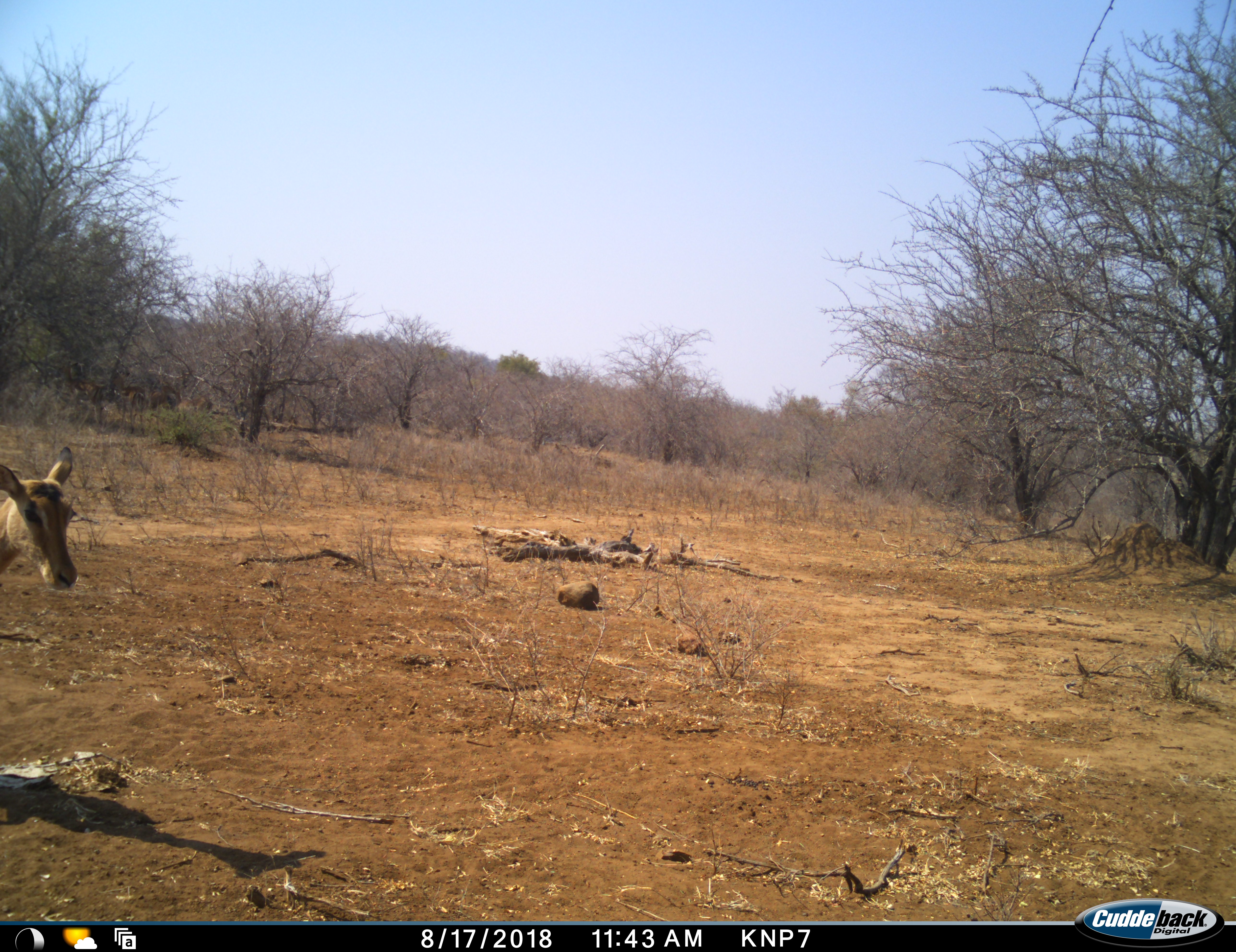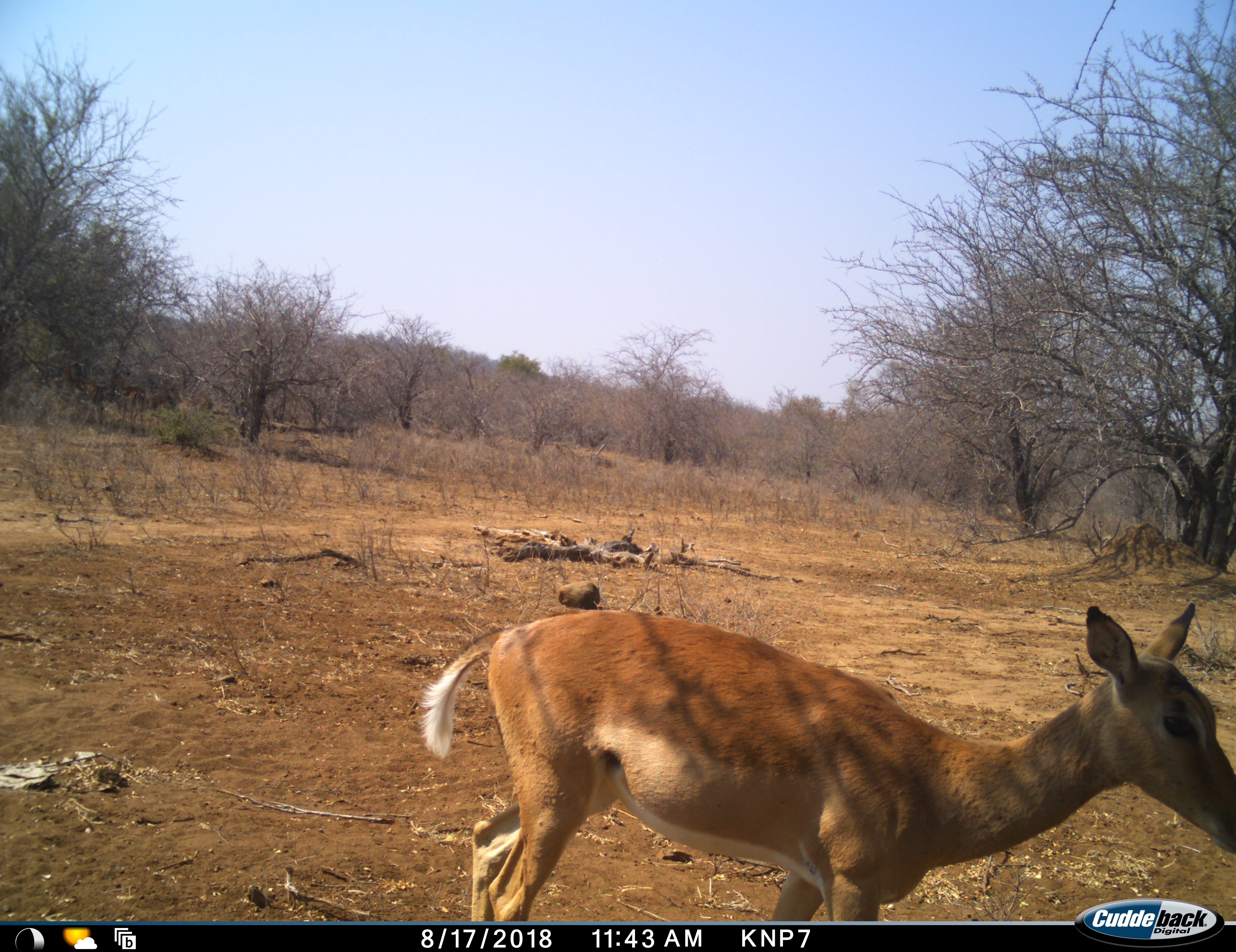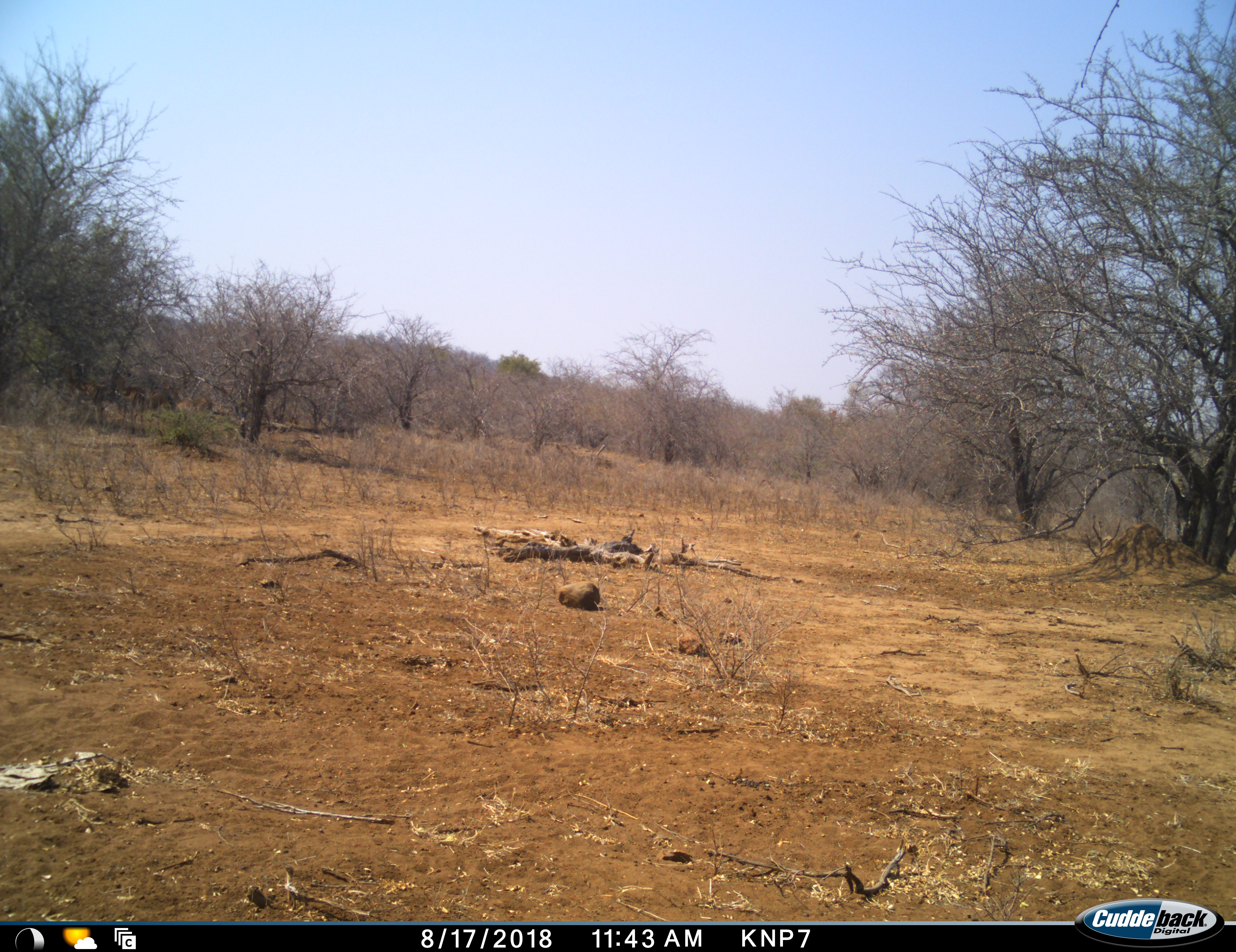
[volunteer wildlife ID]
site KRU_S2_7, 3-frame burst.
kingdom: Animalia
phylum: Chordata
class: Mammalia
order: Artiodactyla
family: Bovidae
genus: Aepyceros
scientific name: Aepyceros melampus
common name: impala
Impala (Aepyceros melampus), count 1. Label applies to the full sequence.